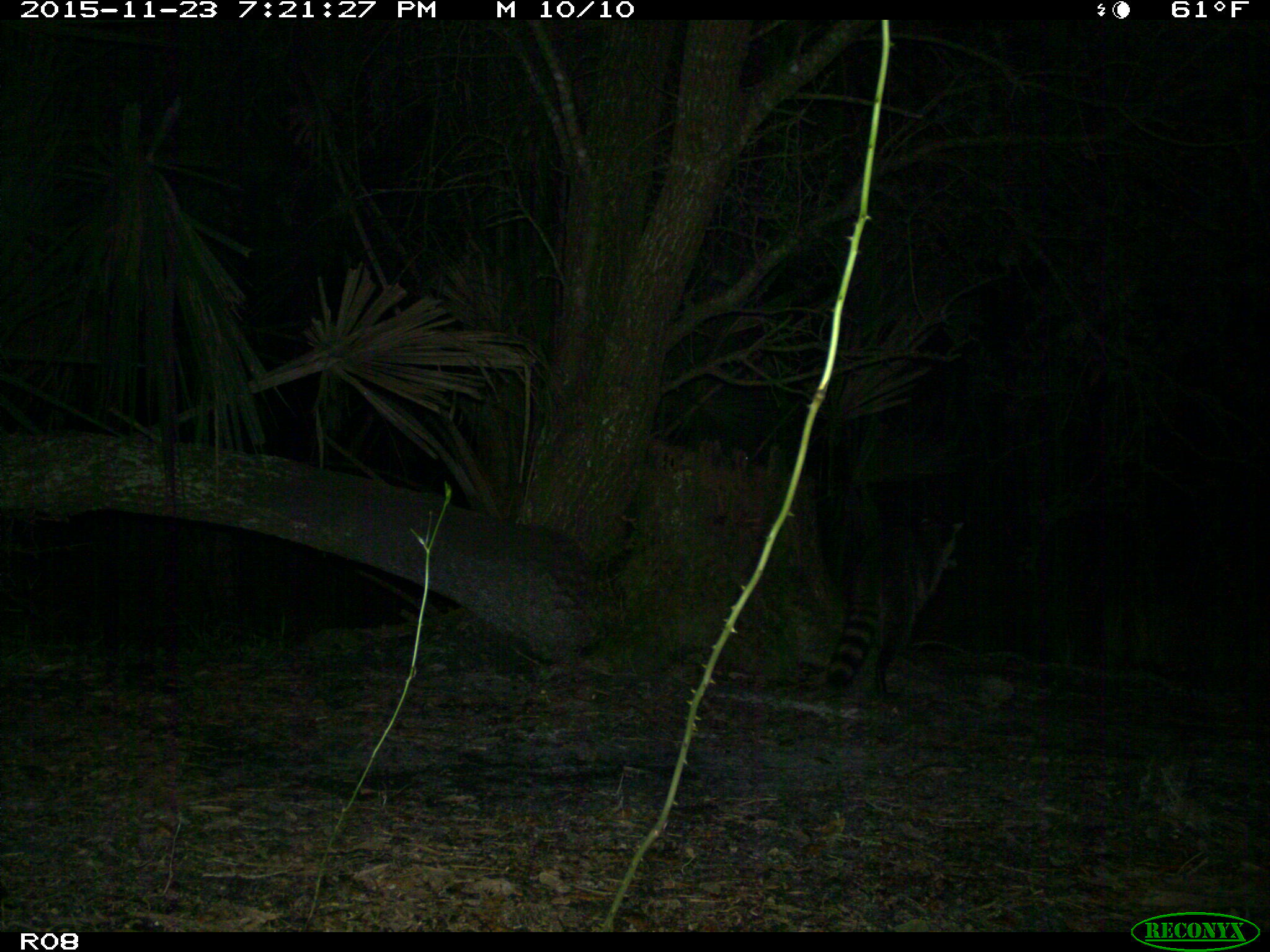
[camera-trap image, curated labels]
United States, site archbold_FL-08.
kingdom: Animalia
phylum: Chordata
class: Mammalia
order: Carnivora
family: Procyonidae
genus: Procyon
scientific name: Procyon lotor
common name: common raccoon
Procyon lotor (common raccoon).